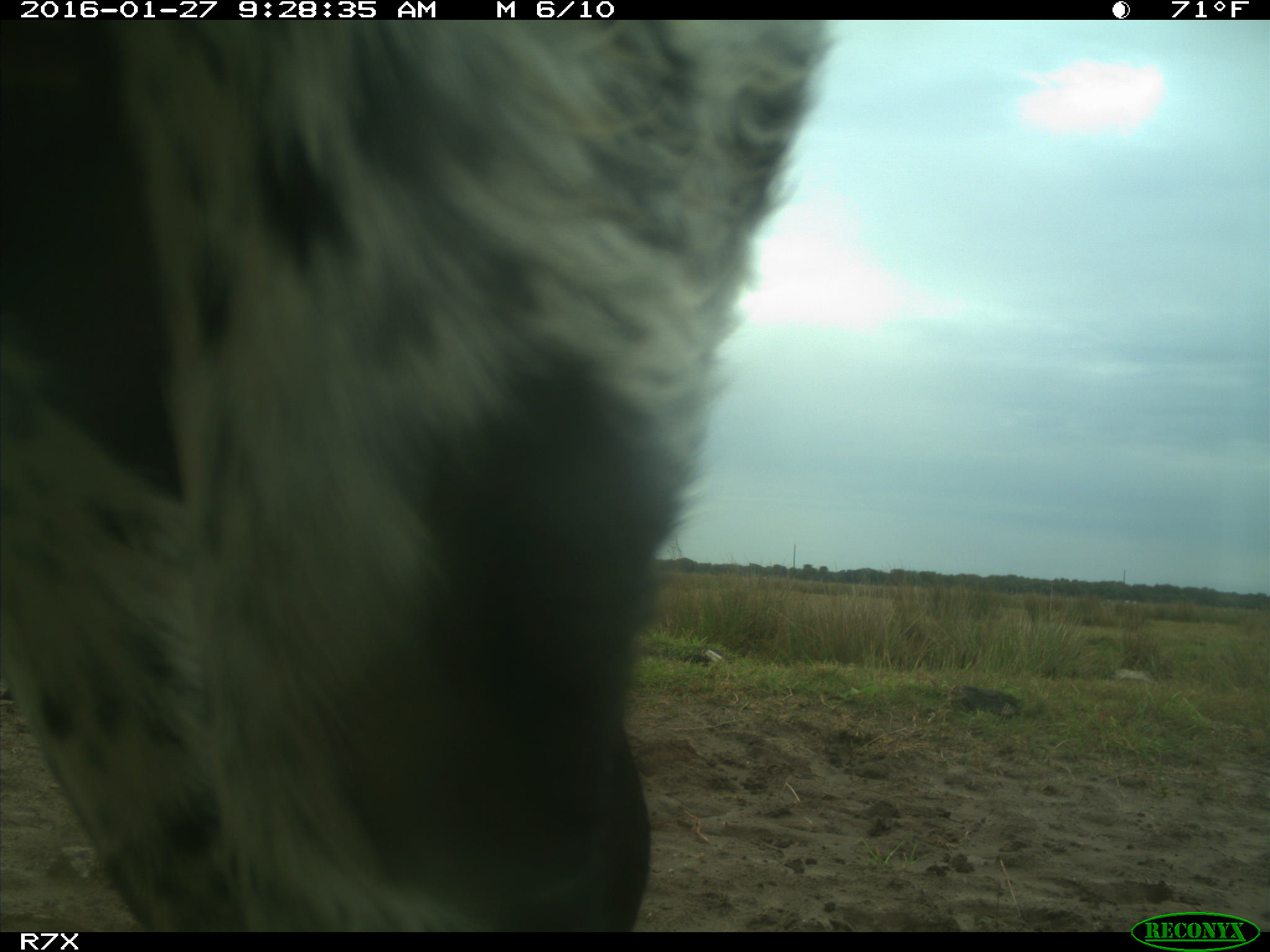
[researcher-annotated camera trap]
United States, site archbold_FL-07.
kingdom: Animalia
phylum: Chordata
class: Mammalia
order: Artiodactyla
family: Bovidae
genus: Bos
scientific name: Bos taurus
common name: domestic cow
Bos taurus (domestic cow).